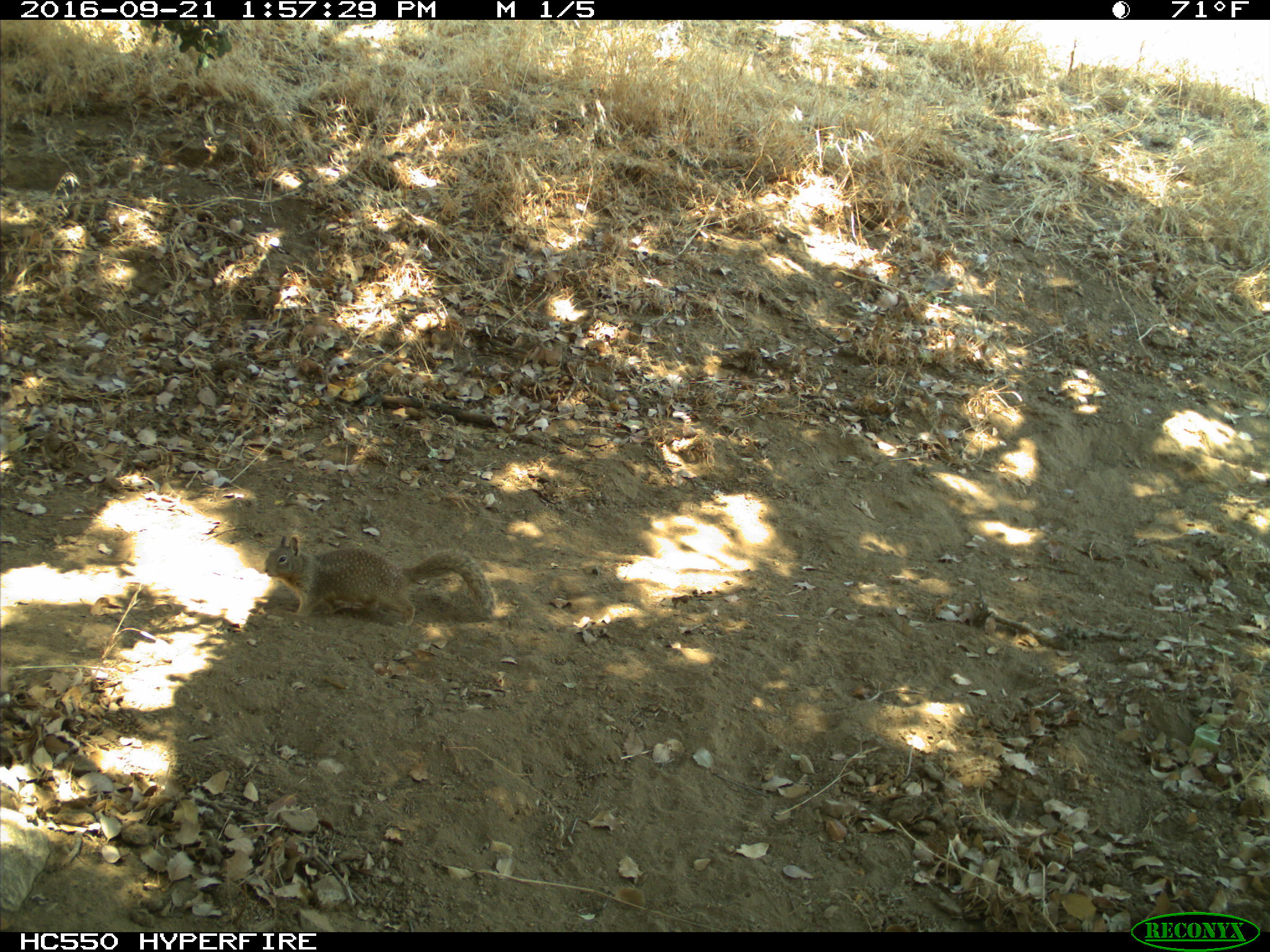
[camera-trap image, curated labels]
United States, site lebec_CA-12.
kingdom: Animalia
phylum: Chordata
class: Mammalia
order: Rodentia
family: Sciuridae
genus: Otospermophilus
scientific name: Otospermophilus beecheyi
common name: california ground squirrel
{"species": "Otospermophilus beecheyi (california ground squirrel)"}